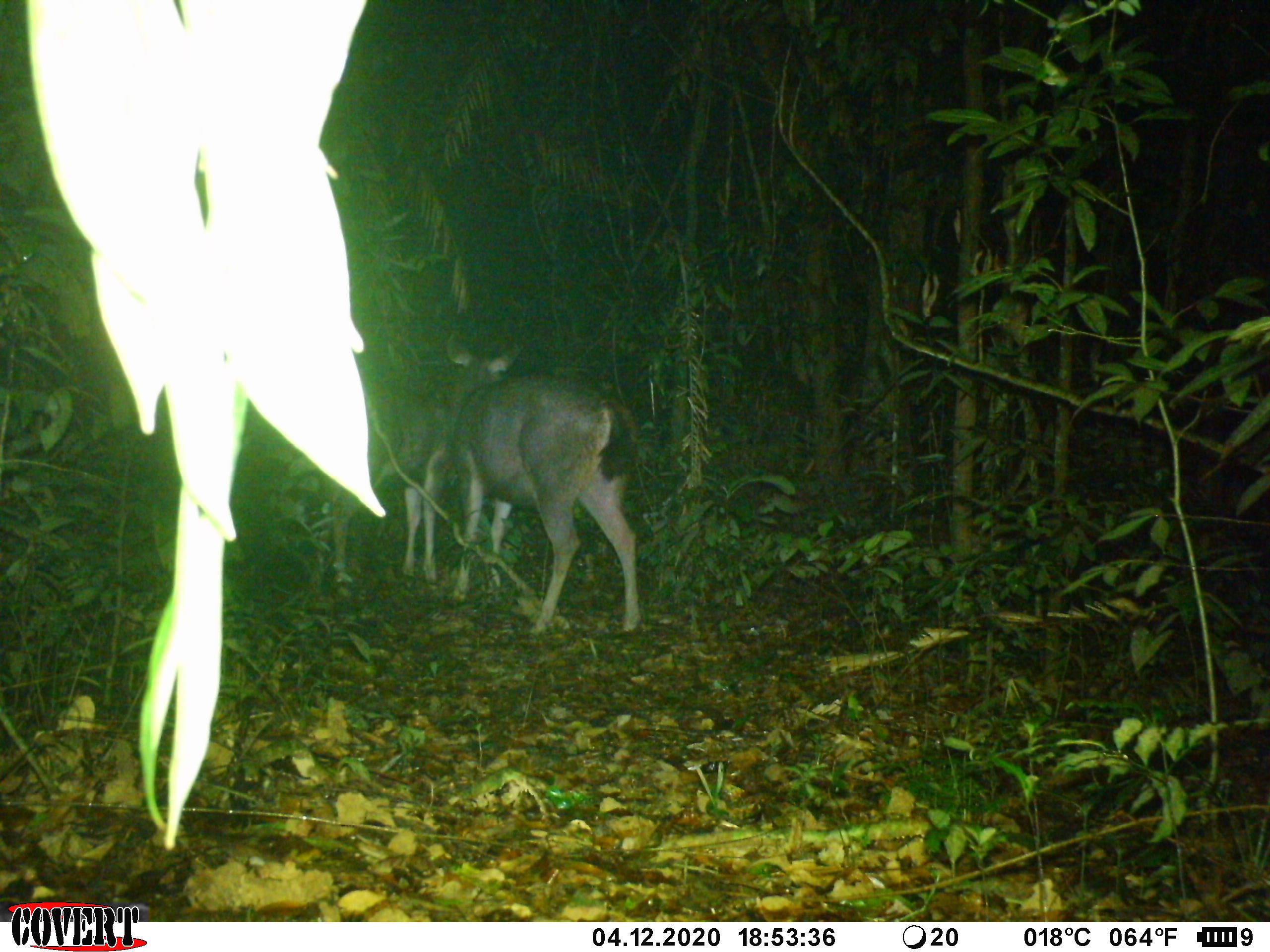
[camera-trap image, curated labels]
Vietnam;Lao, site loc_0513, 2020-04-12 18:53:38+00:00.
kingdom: Animalia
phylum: Chordata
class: Mammalia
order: Artiodactyla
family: Cervidae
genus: Rusa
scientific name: Rusa unicolor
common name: sambar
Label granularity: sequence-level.